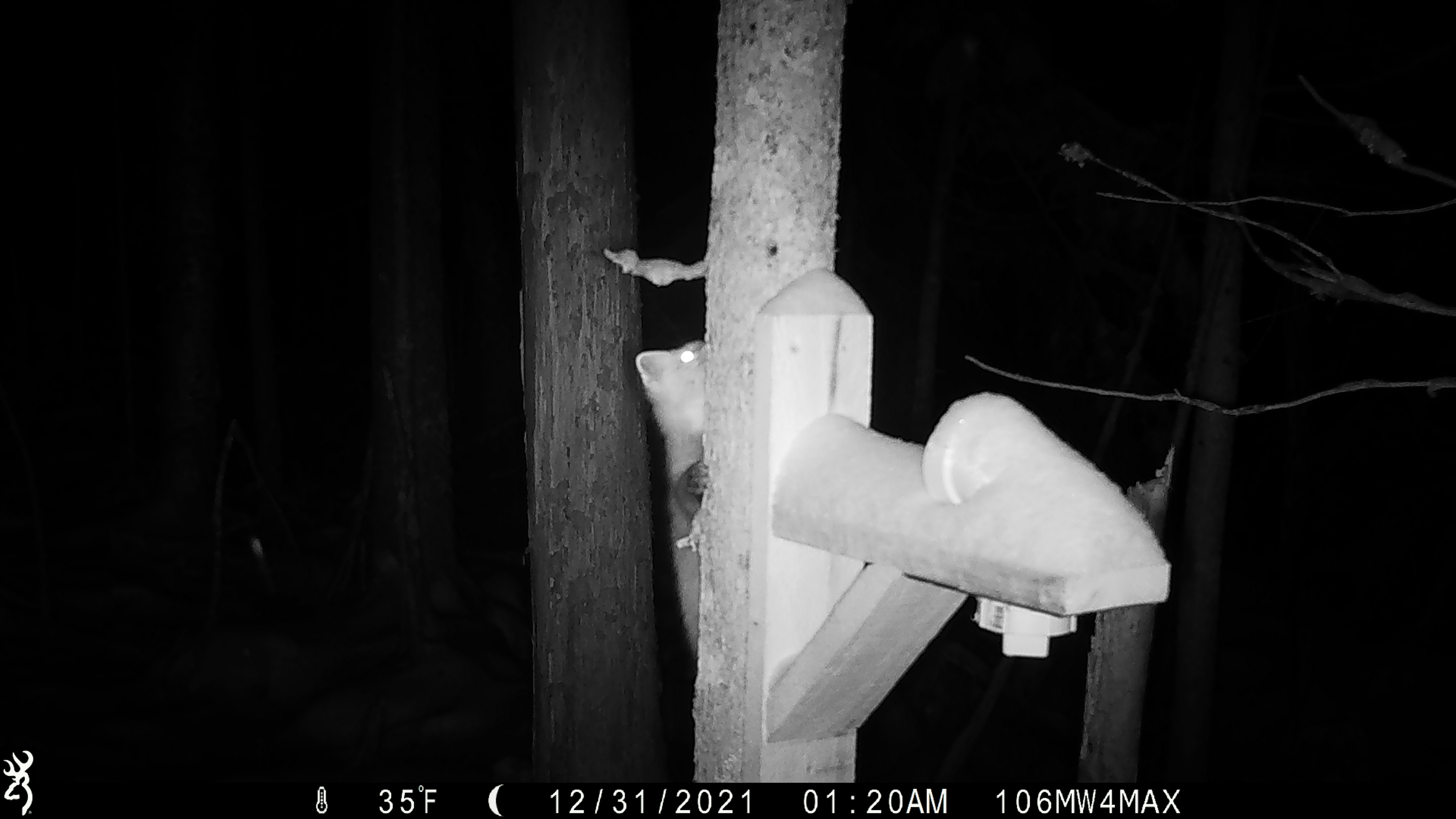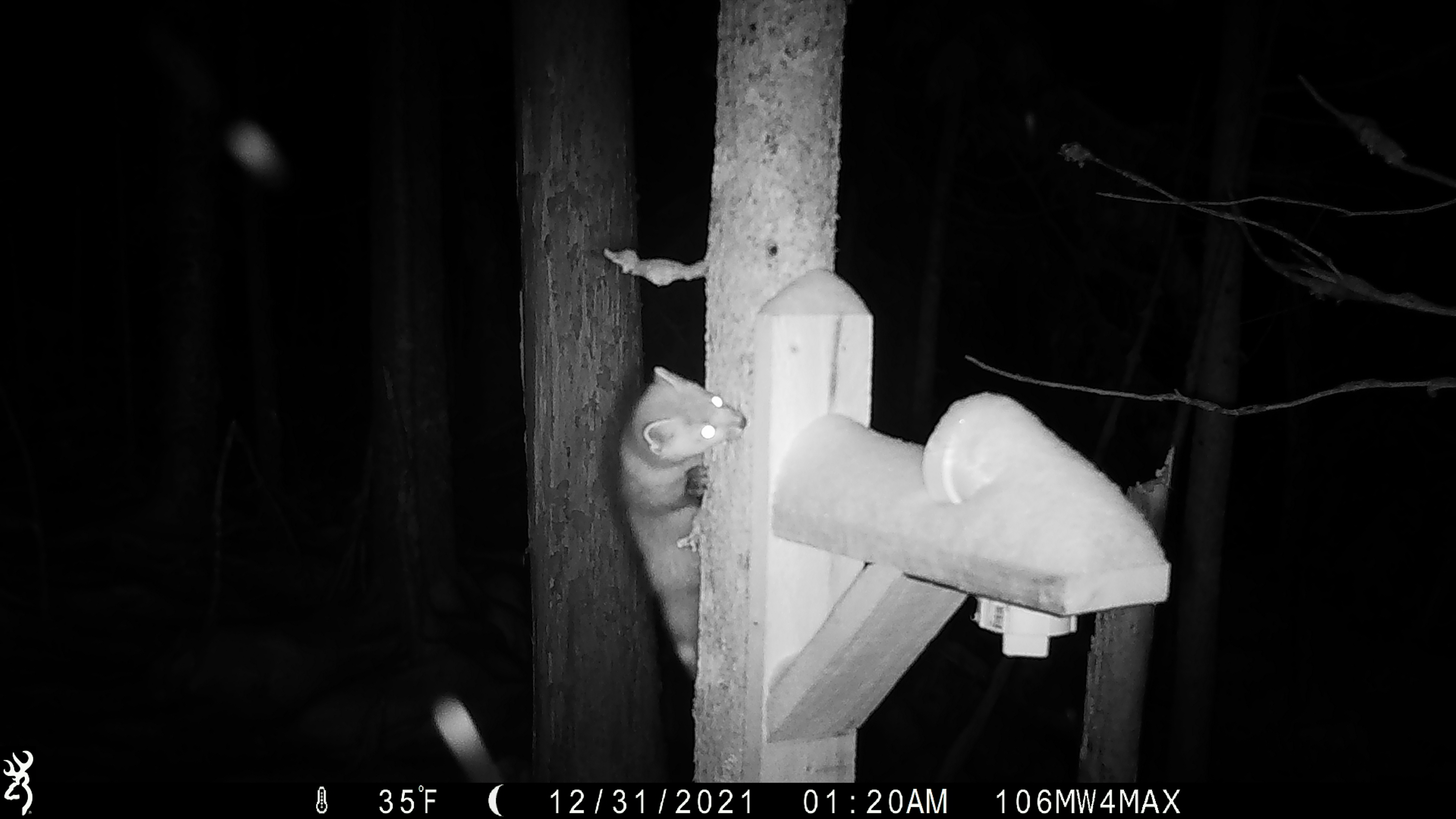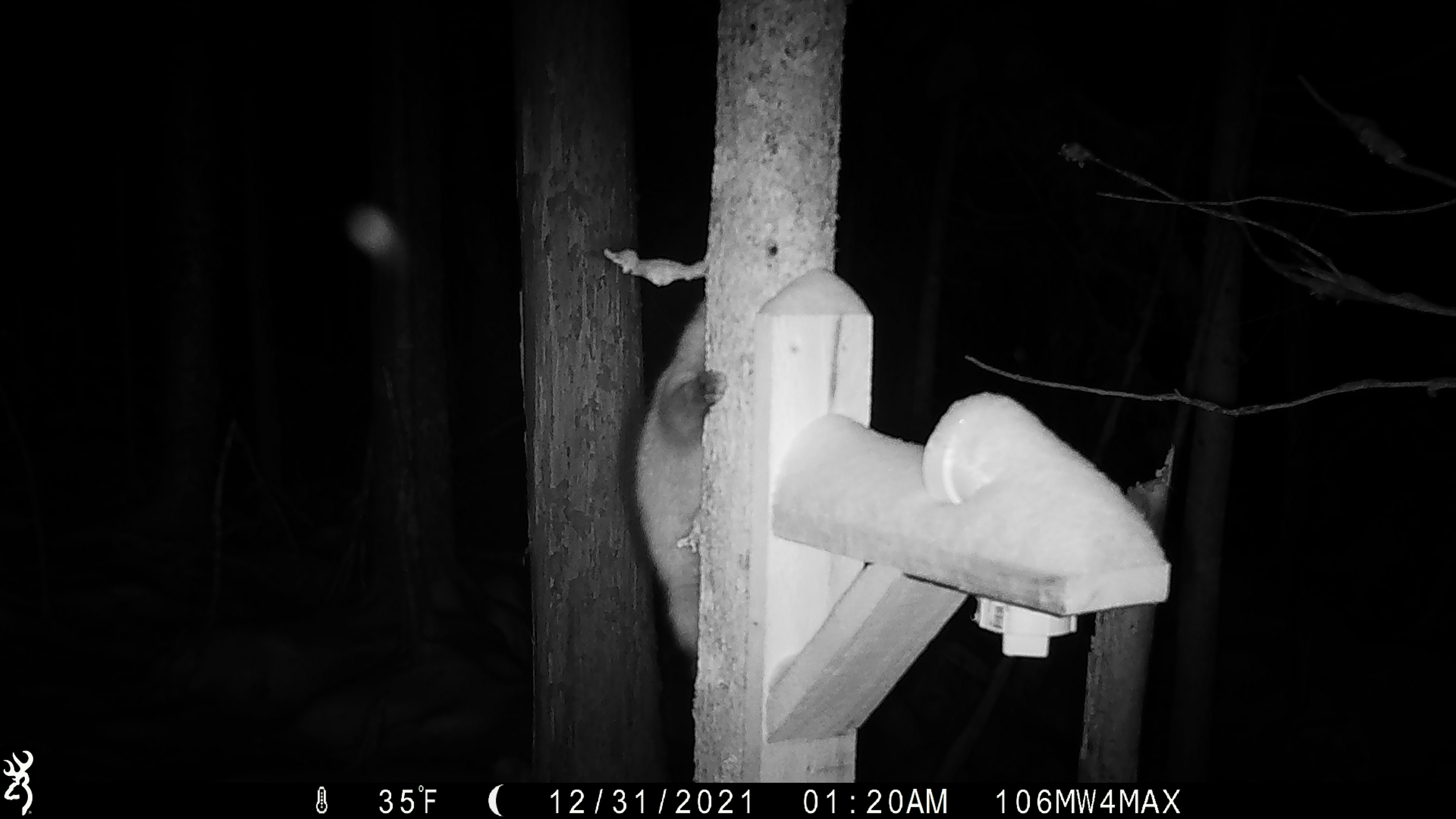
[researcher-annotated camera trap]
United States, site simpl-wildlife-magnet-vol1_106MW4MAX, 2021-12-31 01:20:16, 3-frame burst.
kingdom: Animalia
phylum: Chordata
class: Mammalia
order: Carnivora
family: Mustelidae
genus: Martes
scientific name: Martes americana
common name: american marten